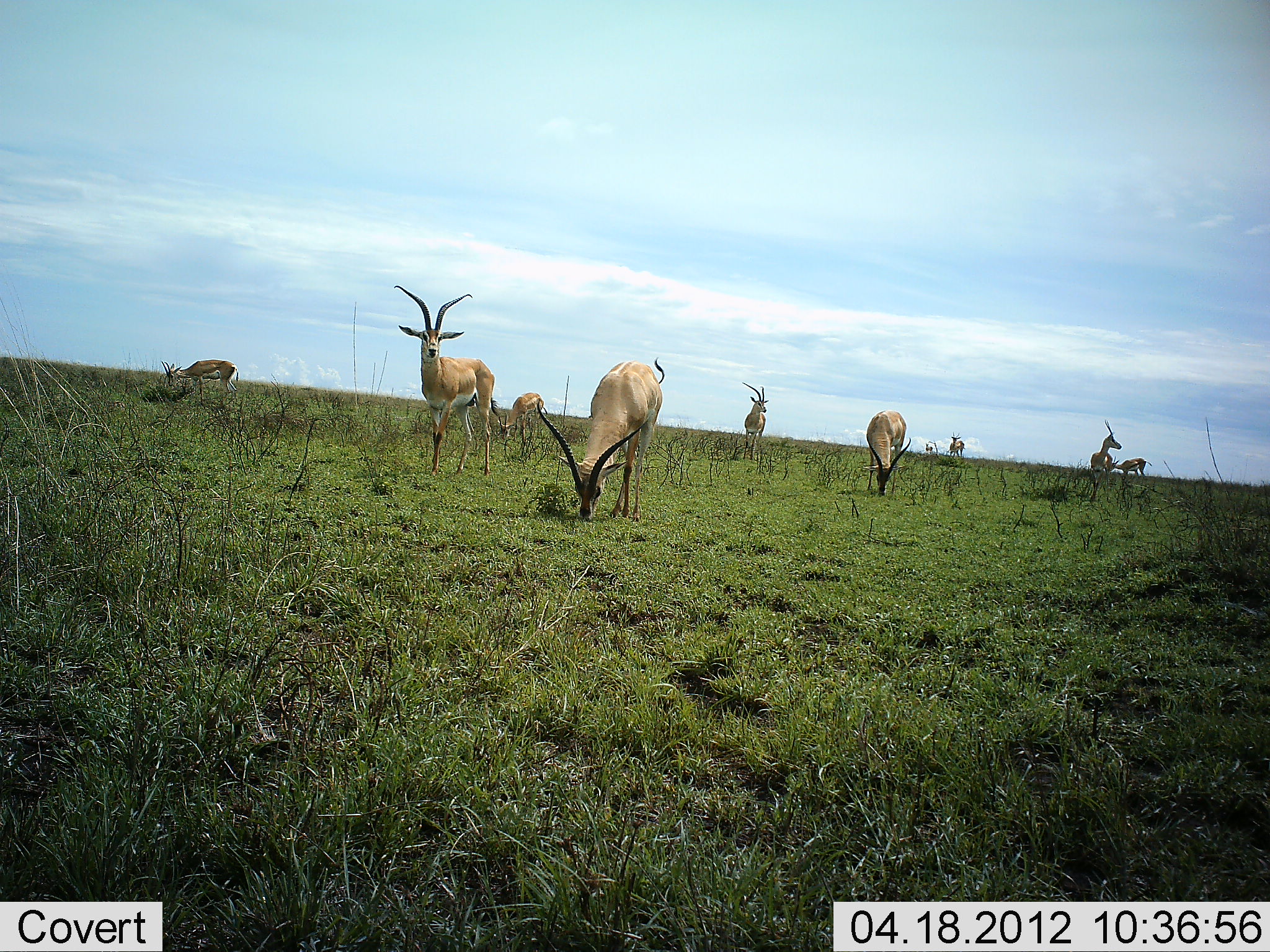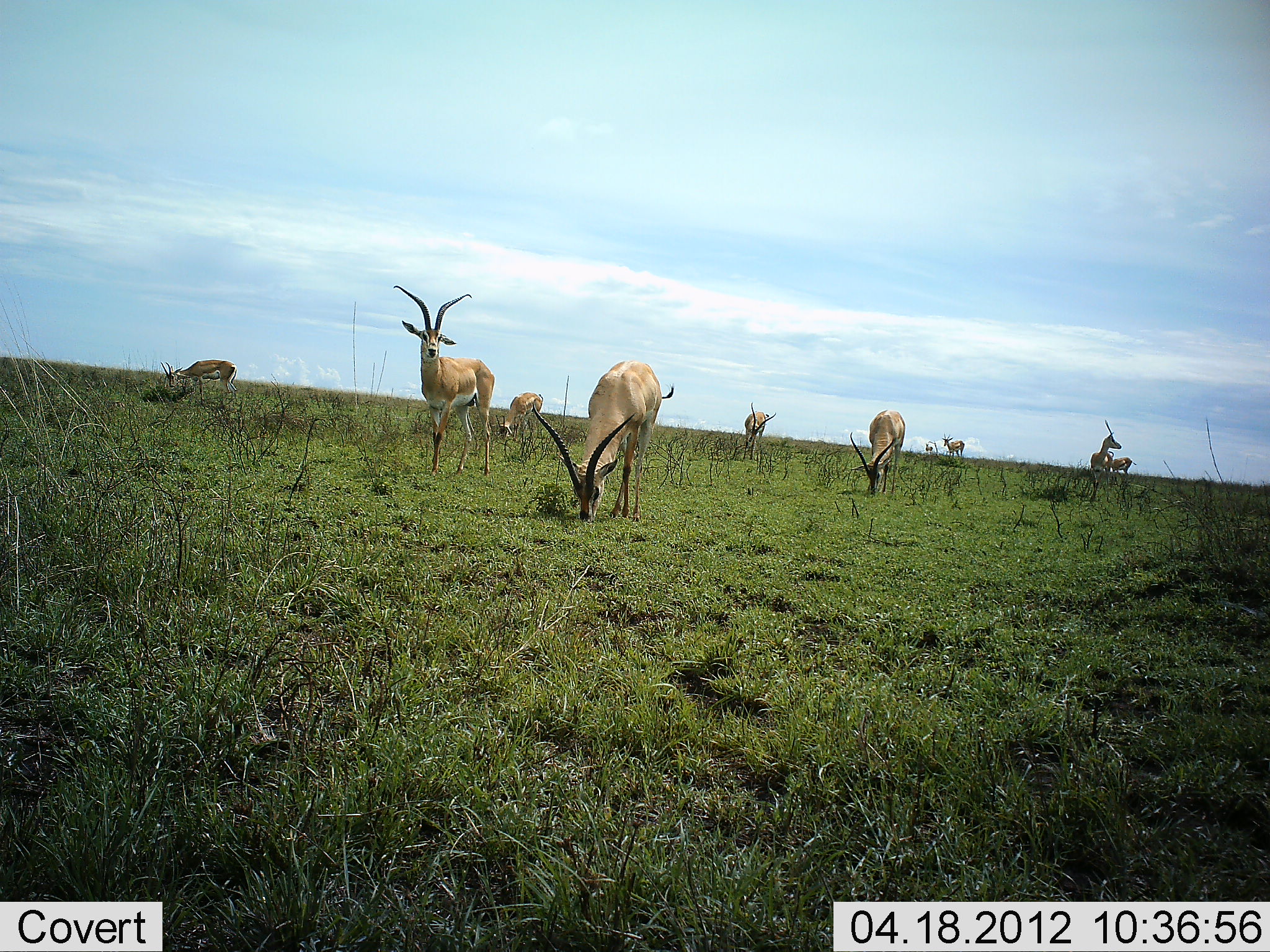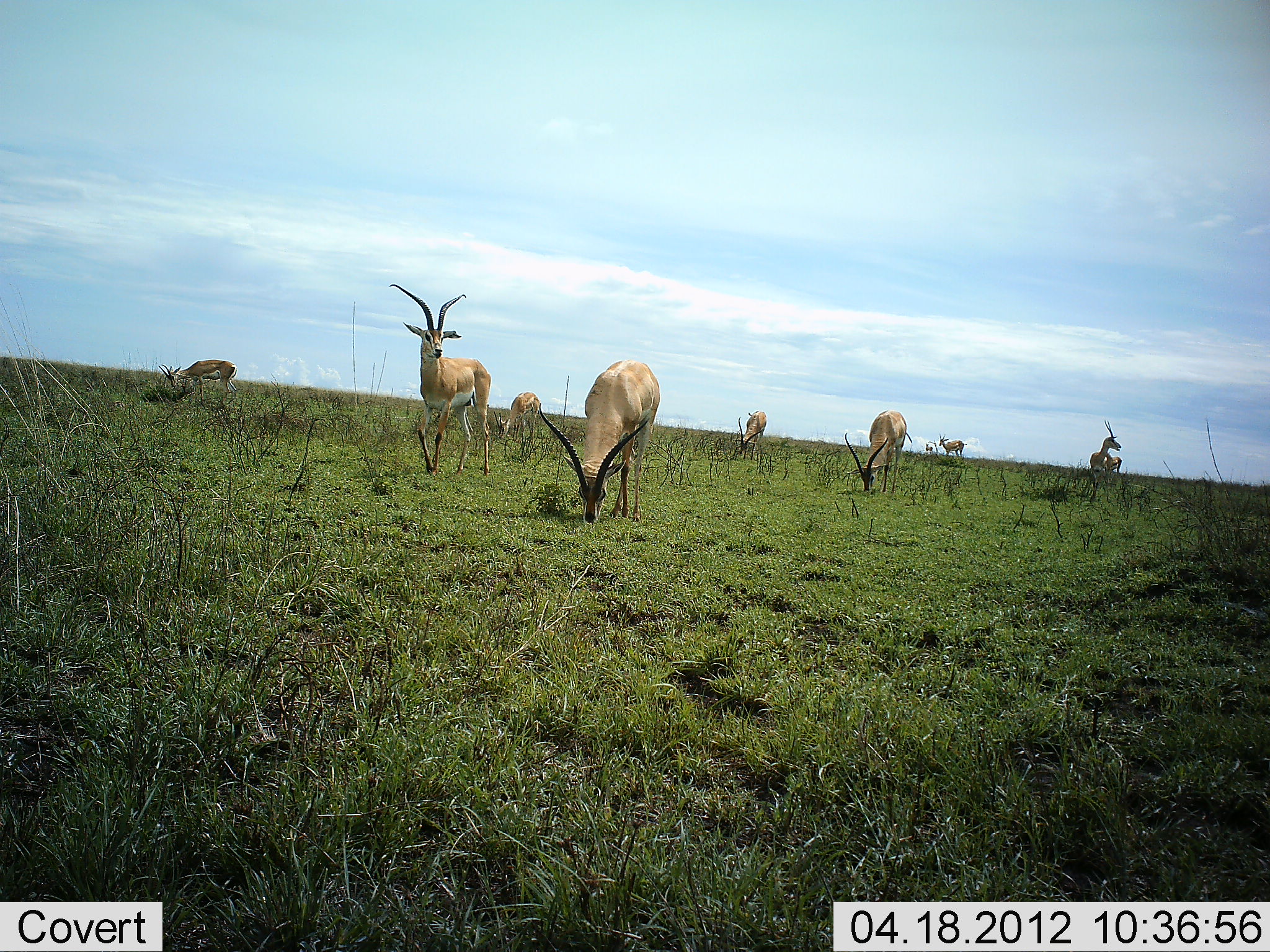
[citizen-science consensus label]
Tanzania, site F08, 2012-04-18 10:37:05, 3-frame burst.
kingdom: Animalia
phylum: Chordata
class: Mammalia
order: Artiodactyla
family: Bovidae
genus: Nanger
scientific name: Nanger granti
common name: grant's gazelle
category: gazellegrants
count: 9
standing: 72%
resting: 11%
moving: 28%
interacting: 6%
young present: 11%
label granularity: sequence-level